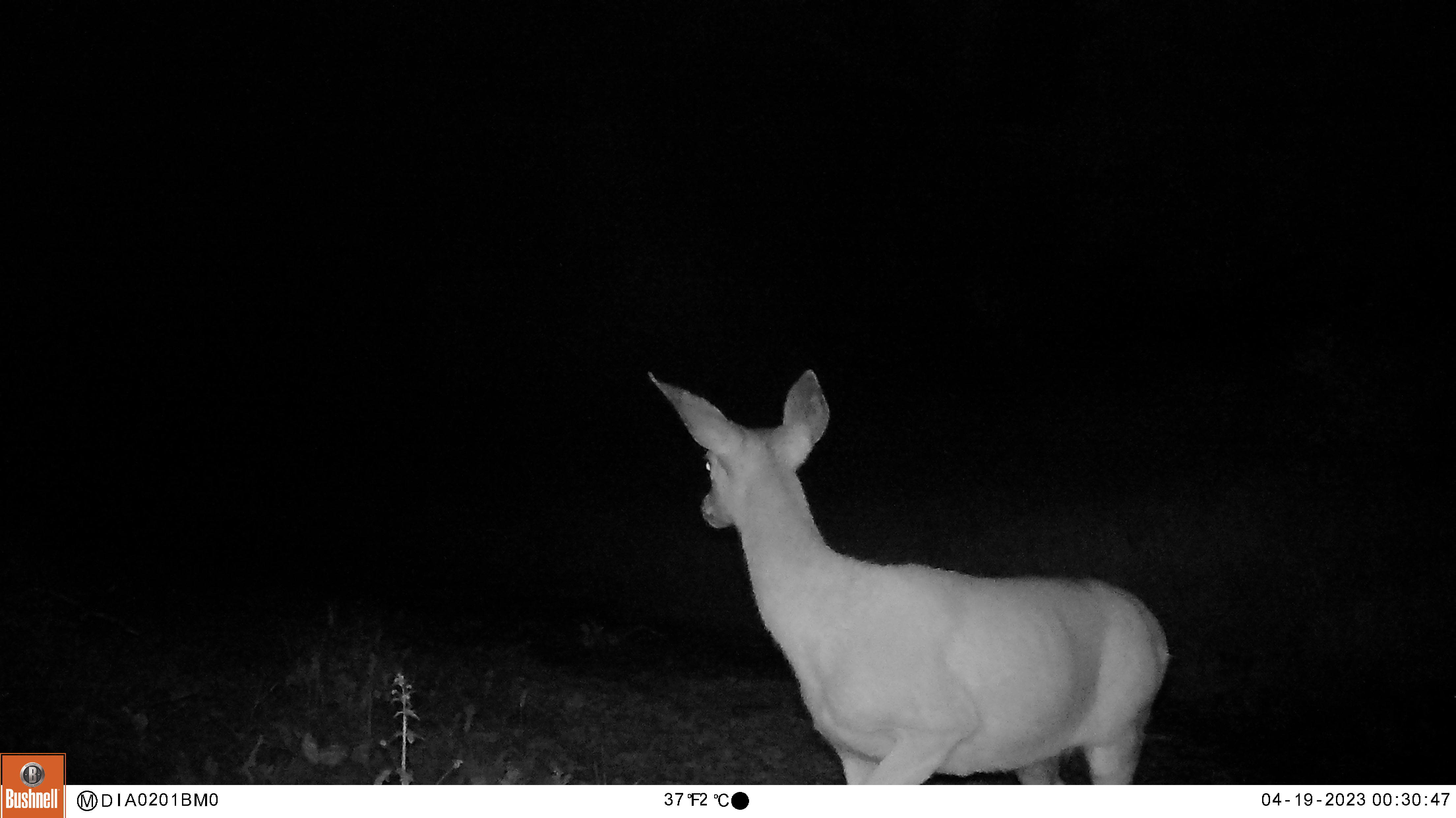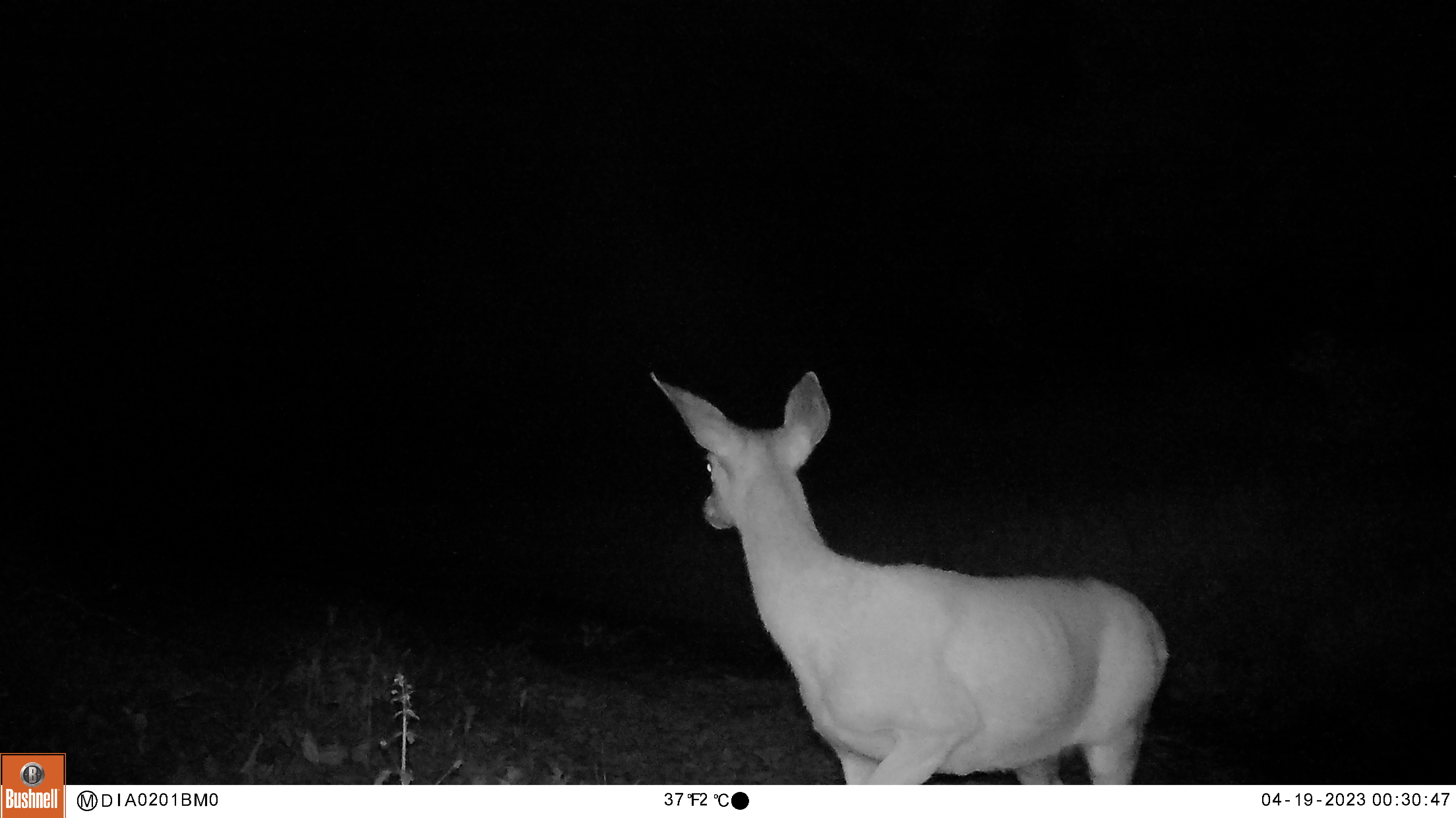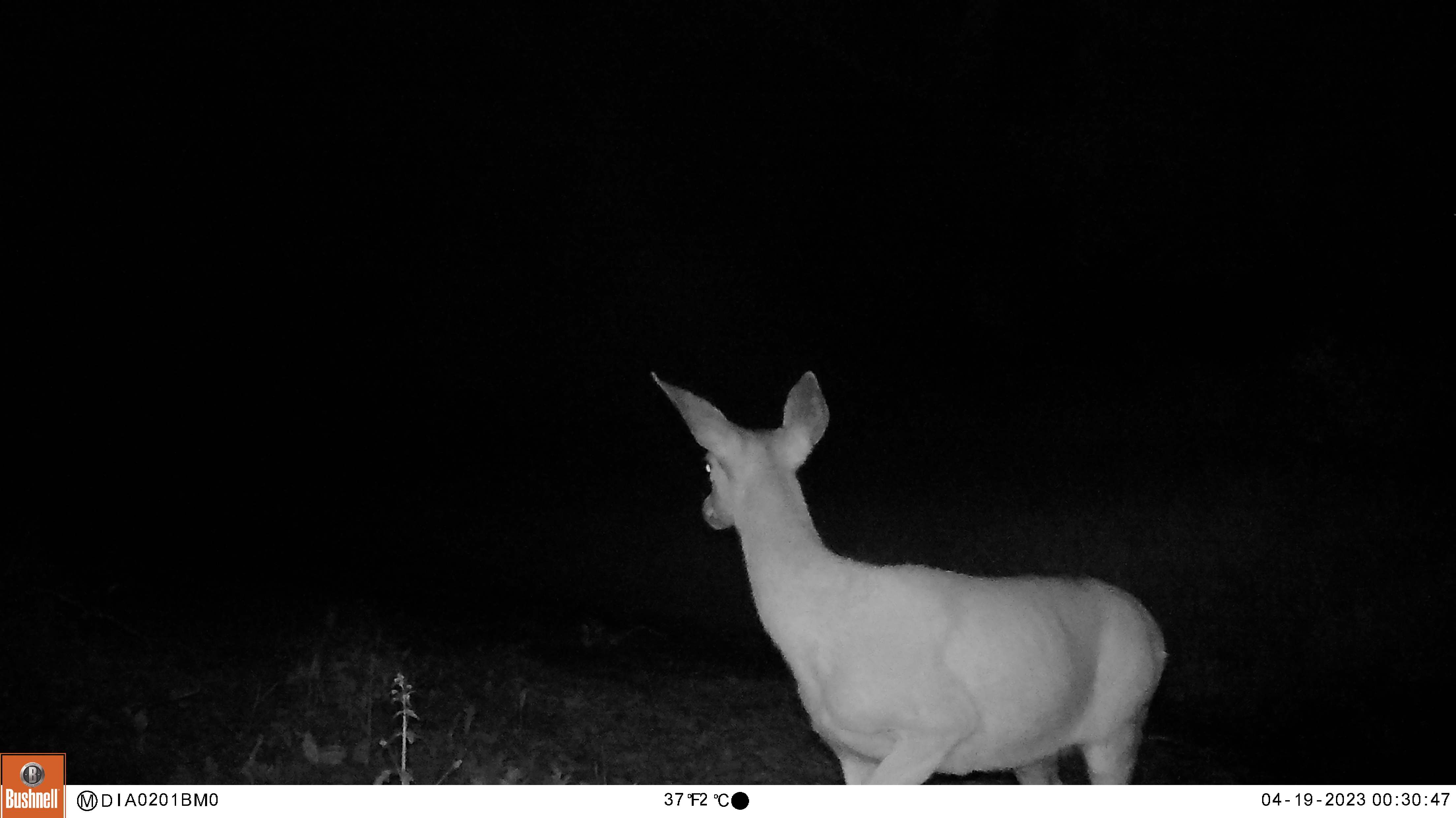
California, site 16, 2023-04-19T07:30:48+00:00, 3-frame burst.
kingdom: Animalia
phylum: Chordata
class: Mammalia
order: Artiodactyla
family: Cervidae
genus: Odocoileus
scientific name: Odocoileus hemionus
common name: mule deer